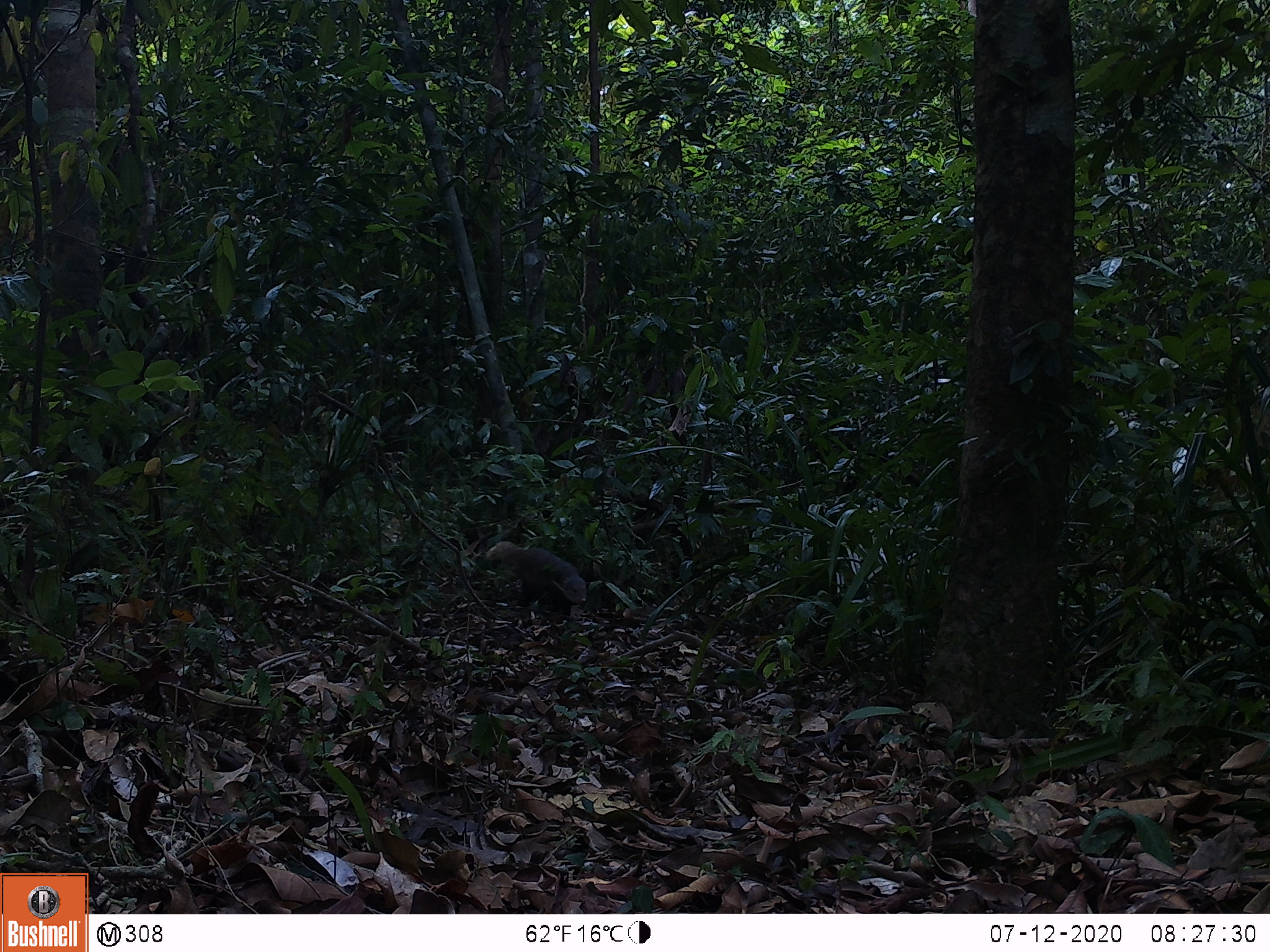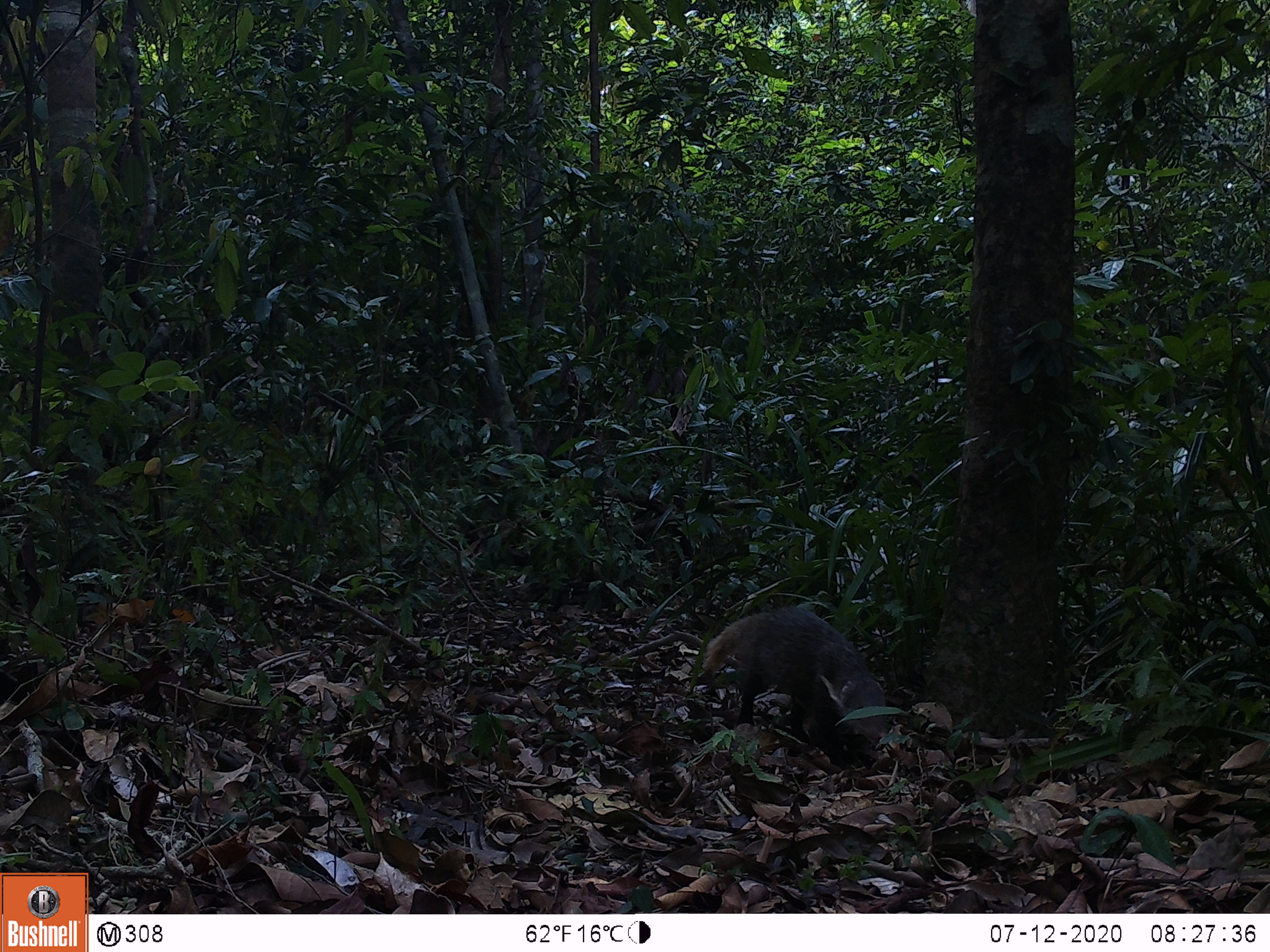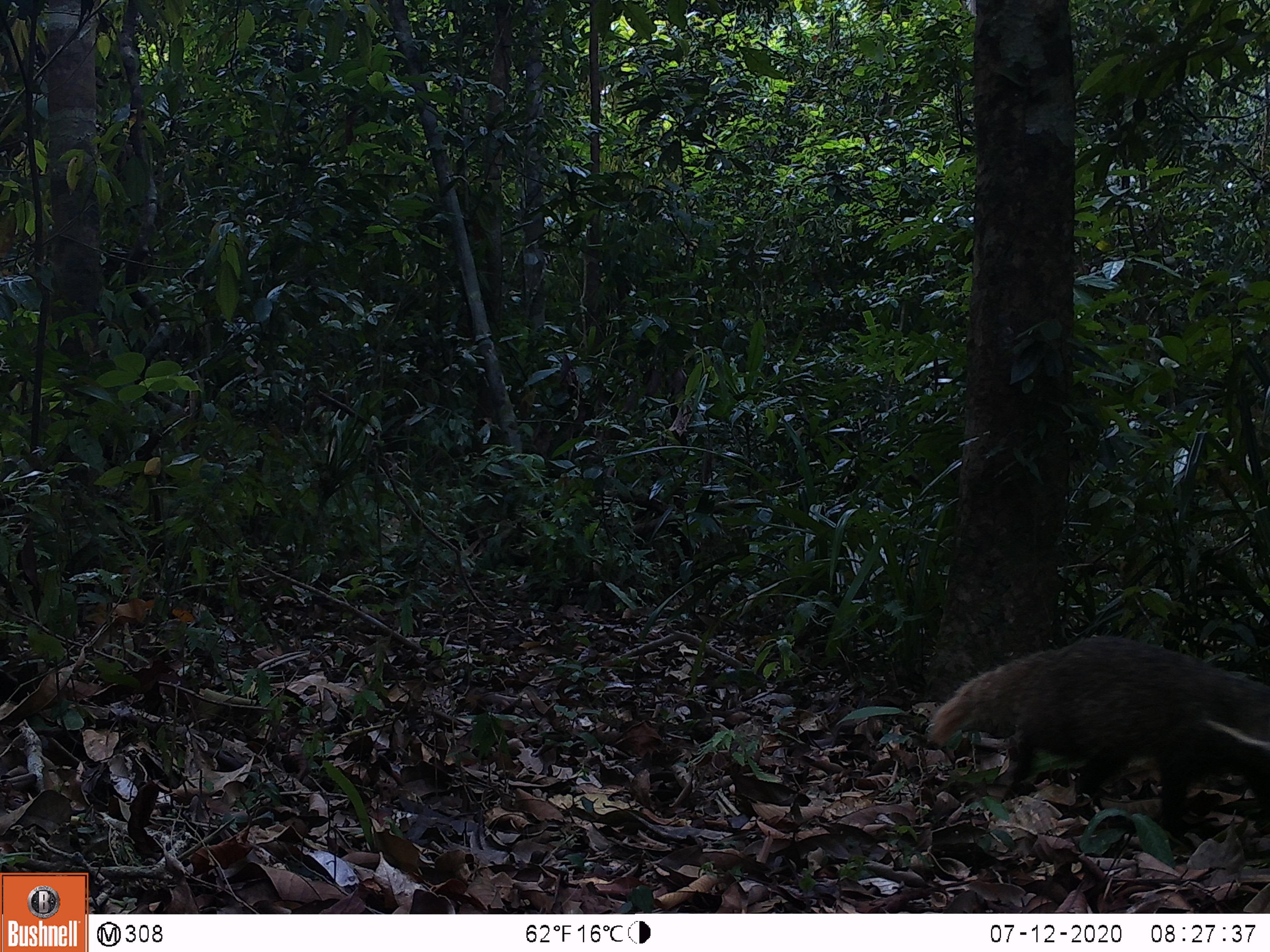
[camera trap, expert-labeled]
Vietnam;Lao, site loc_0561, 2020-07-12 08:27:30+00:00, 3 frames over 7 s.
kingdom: Animalia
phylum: Chordata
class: Mammalia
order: Carnivora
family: Herpestidae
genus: Urva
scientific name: Urva urva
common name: crab-eating mongoose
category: crab eating mongoose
Crab eating mongoose (crab-eating mongoose) (Urva urva). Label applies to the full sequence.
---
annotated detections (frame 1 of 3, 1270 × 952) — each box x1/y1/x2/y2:
crab eating mongoose: 484/539/588/621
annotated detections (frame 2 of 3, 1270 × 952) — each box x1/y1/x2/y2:
crab eating mongoose: 700/604/887/771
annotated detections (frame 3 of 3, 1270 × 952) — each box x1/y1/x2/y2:
crab eating mongoose: 925/633/1270/840